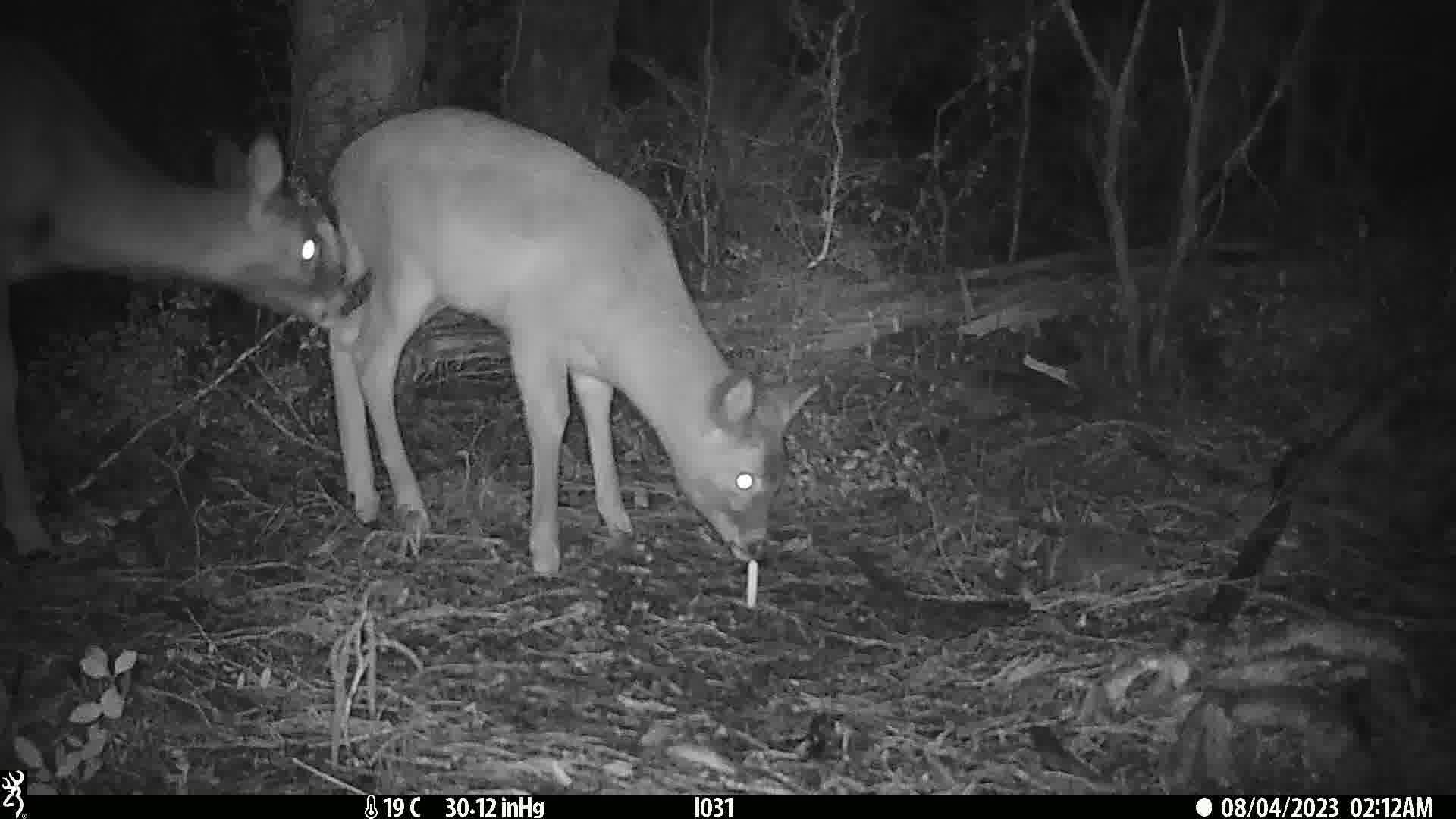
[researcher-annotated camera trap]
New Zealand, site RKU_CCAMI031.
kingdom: Animalia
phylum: Chordata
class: Mammalia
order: Artiodactyla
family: Cervidae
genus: Odocoileus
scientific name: Odocoileus virginianus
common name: white-tailed deer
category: white tailed deer